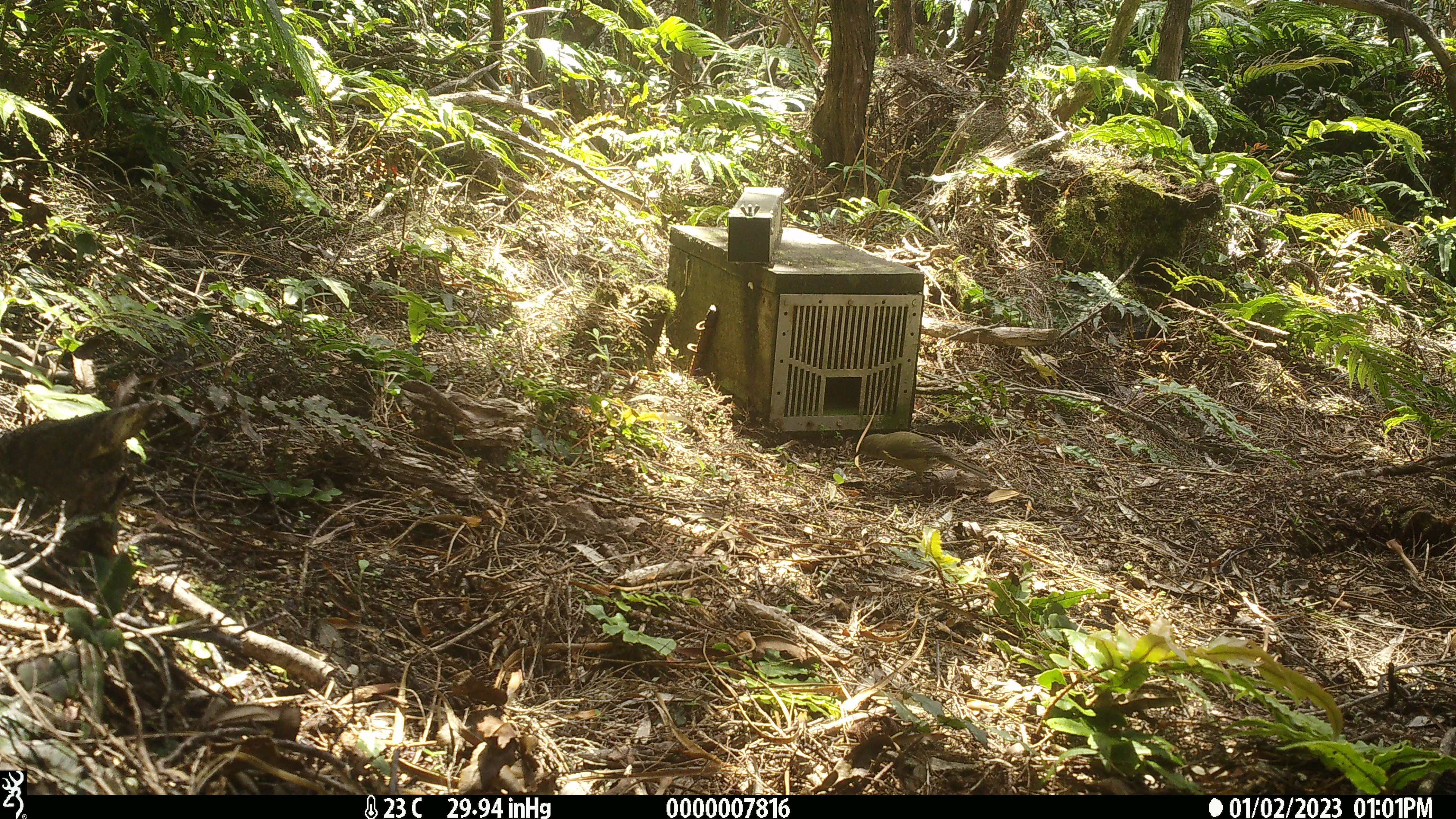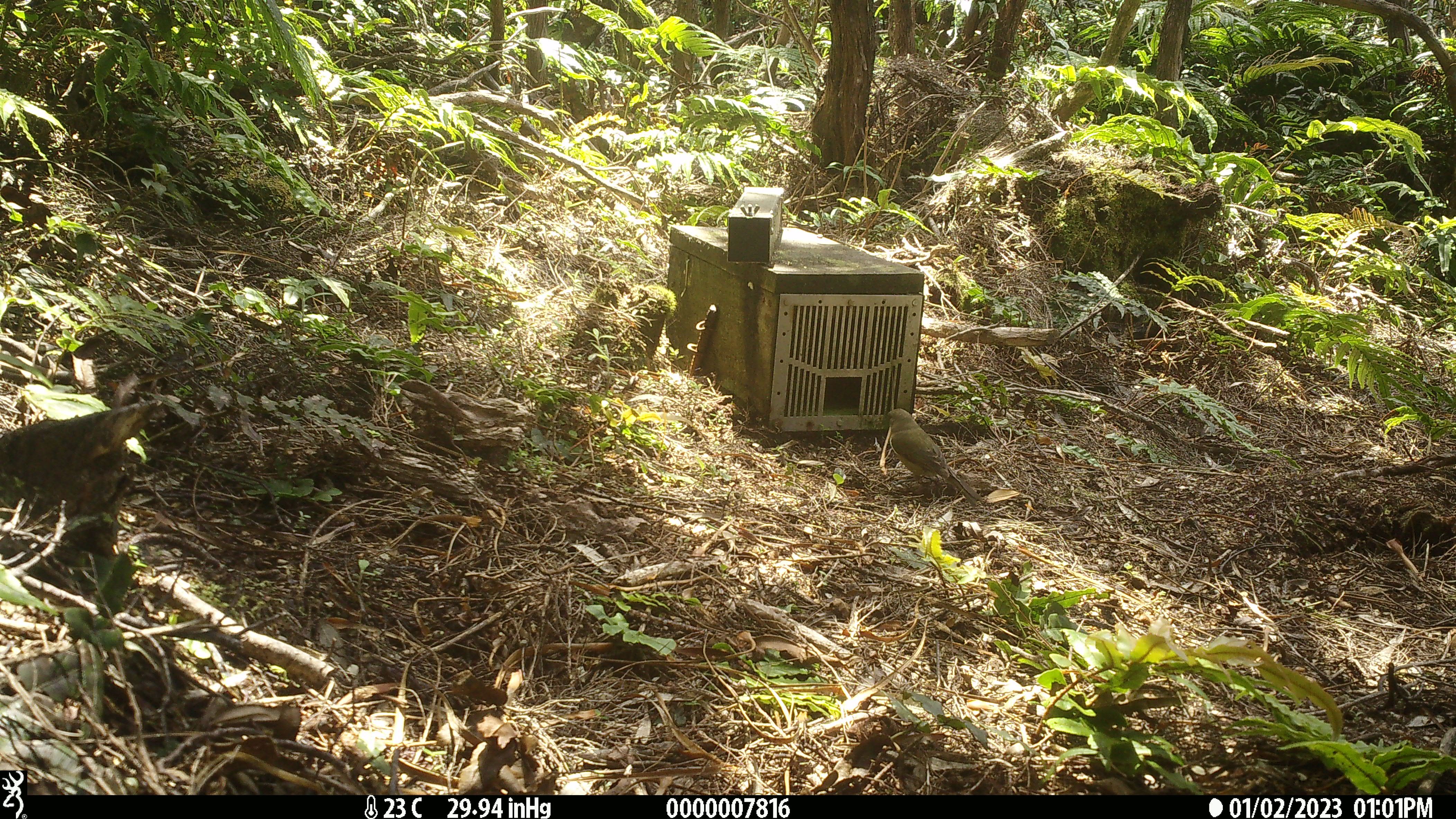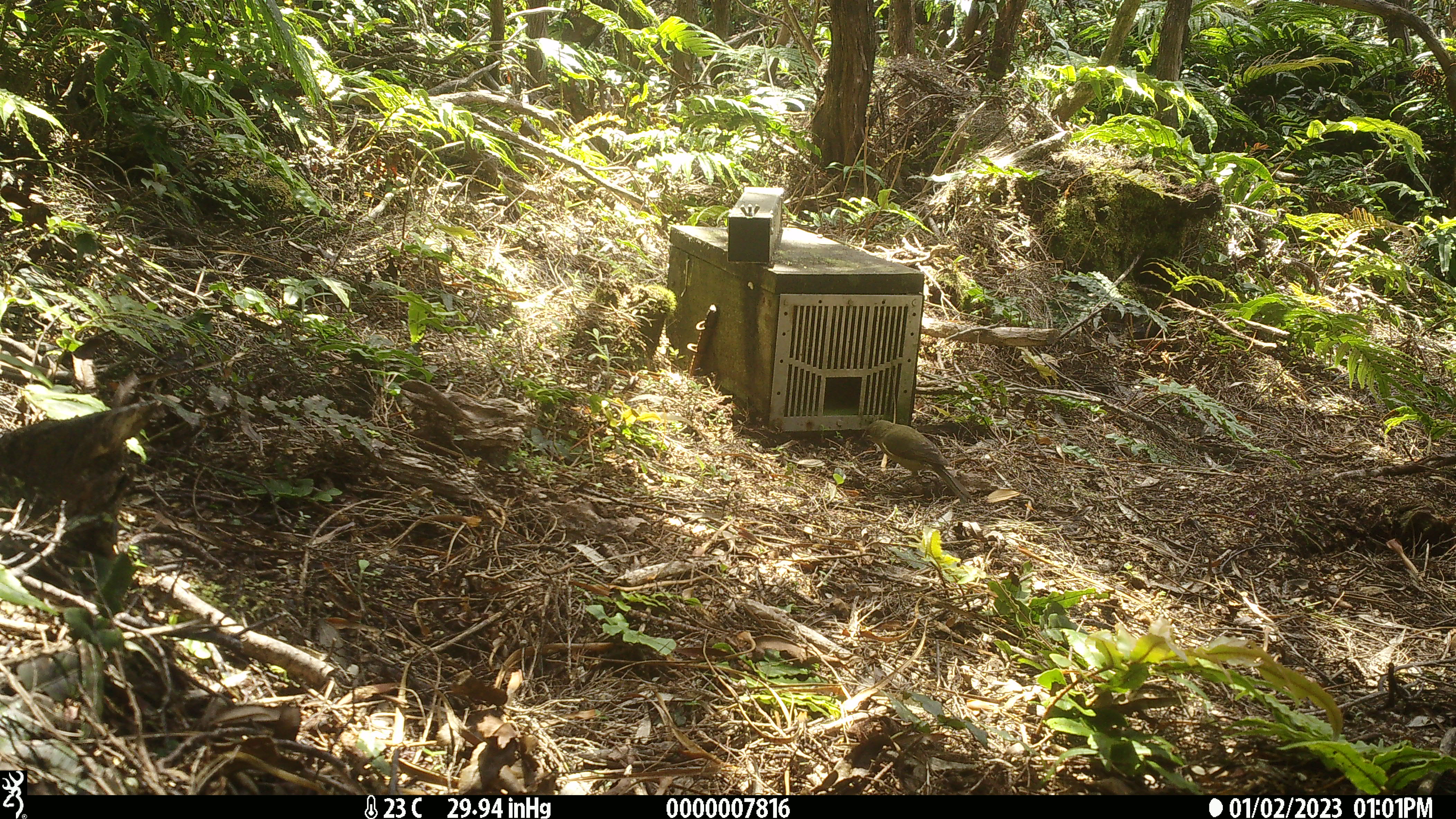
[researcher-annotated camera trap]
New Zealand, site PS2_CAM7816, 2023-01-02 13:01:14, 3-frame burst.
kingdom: Animalia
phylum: Chordata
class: Aves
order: Passeriformes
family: Meliphagidae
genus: Anthornis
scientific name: Anthornis melanura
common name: new zealand bellbird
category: bellbird